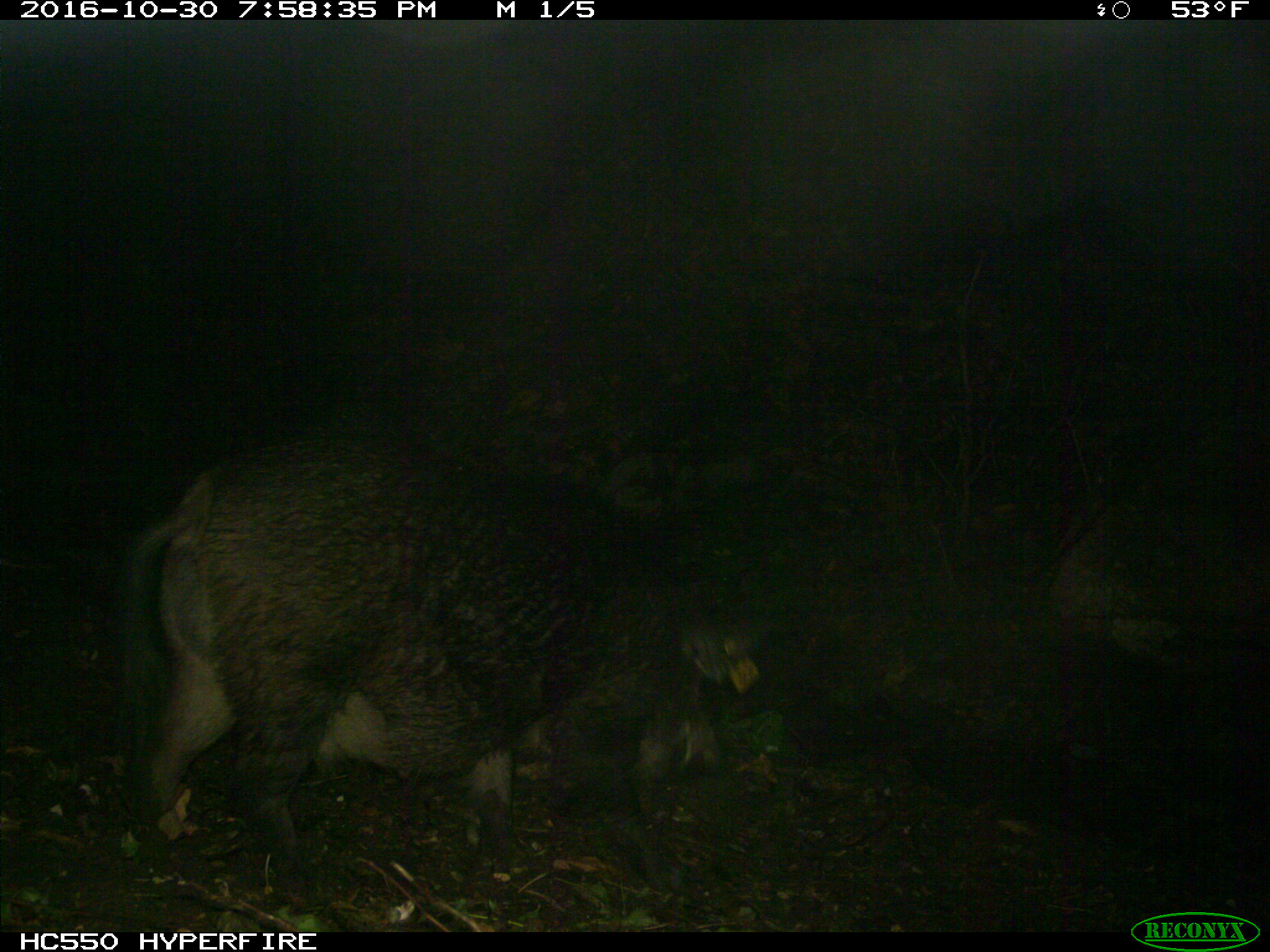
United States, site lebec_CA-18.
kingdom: Animalia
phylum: Chordata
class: Mammalia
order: Artiodactyla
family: Suidae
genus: Sus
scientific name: Sus scrofa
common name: wild boar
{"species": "Sus scrofa (wild boar)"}